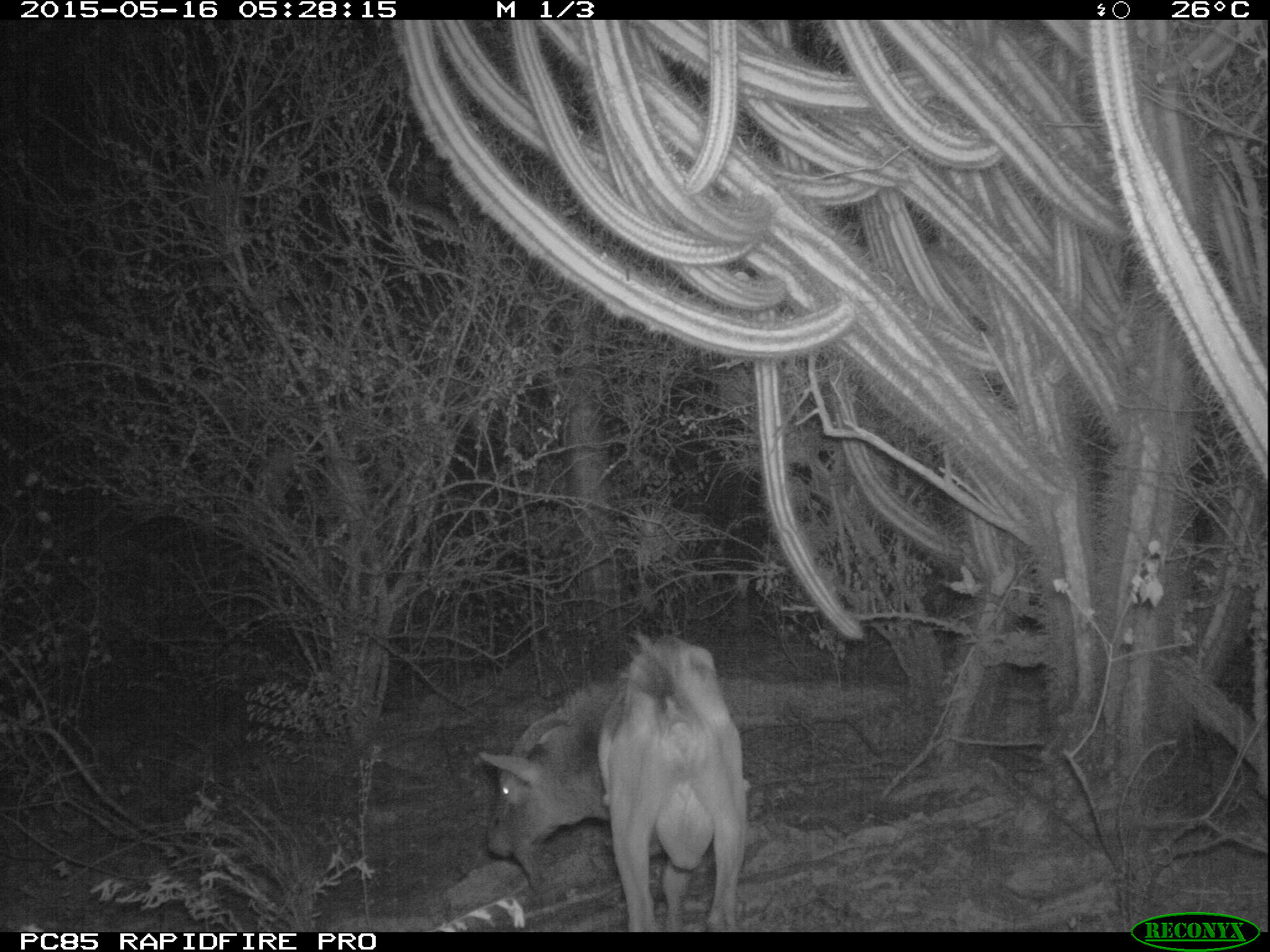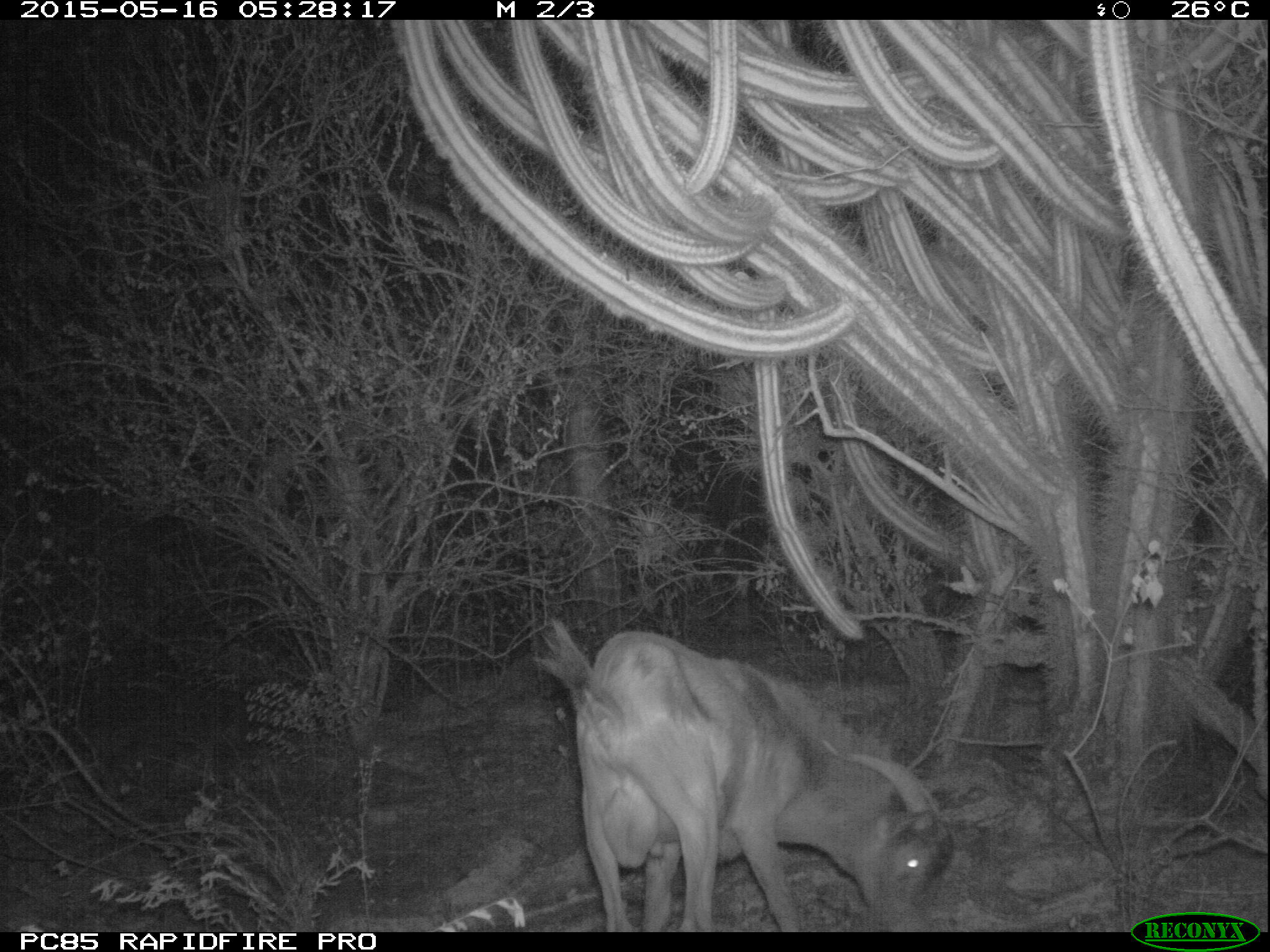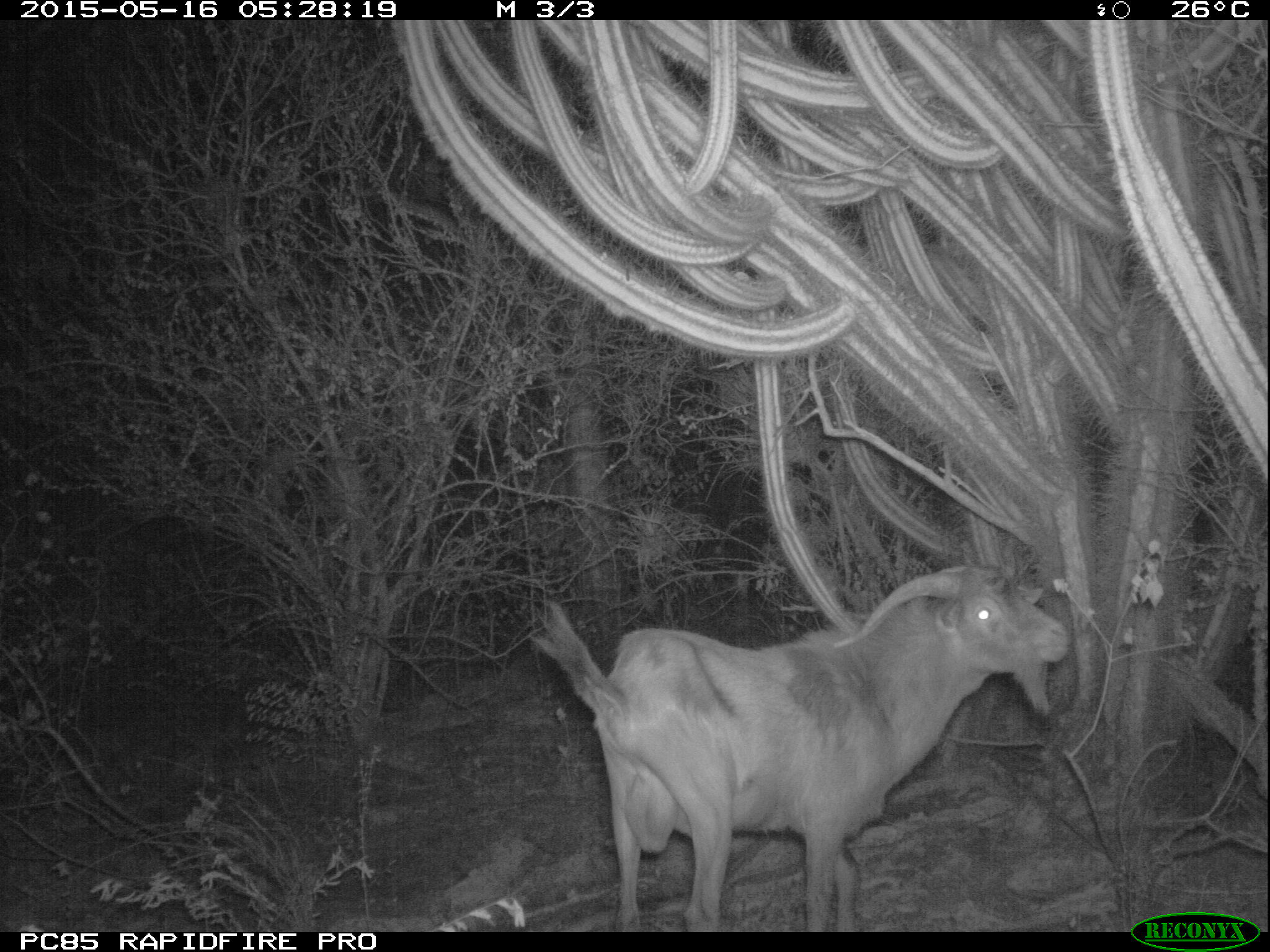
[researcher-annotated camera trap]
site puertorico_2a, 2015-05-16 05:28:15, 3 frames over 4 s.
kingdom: Animalia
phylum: Chordata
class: Mammalia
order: Artiodactyla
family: Bovidae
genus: Capra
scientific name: Capra hircus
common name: goat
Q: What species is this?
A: Goat (Capra hircus).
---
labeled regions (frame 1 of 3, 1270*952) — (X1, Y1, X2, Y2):
goat: (480, 641, 748, 927)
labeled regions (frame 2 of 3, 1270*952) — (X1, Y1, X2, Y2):
goat: (531, 617, 949, 932)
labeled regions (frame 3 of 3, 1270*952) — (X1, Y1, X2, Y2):
goat: (527, 558, 1067, 932)